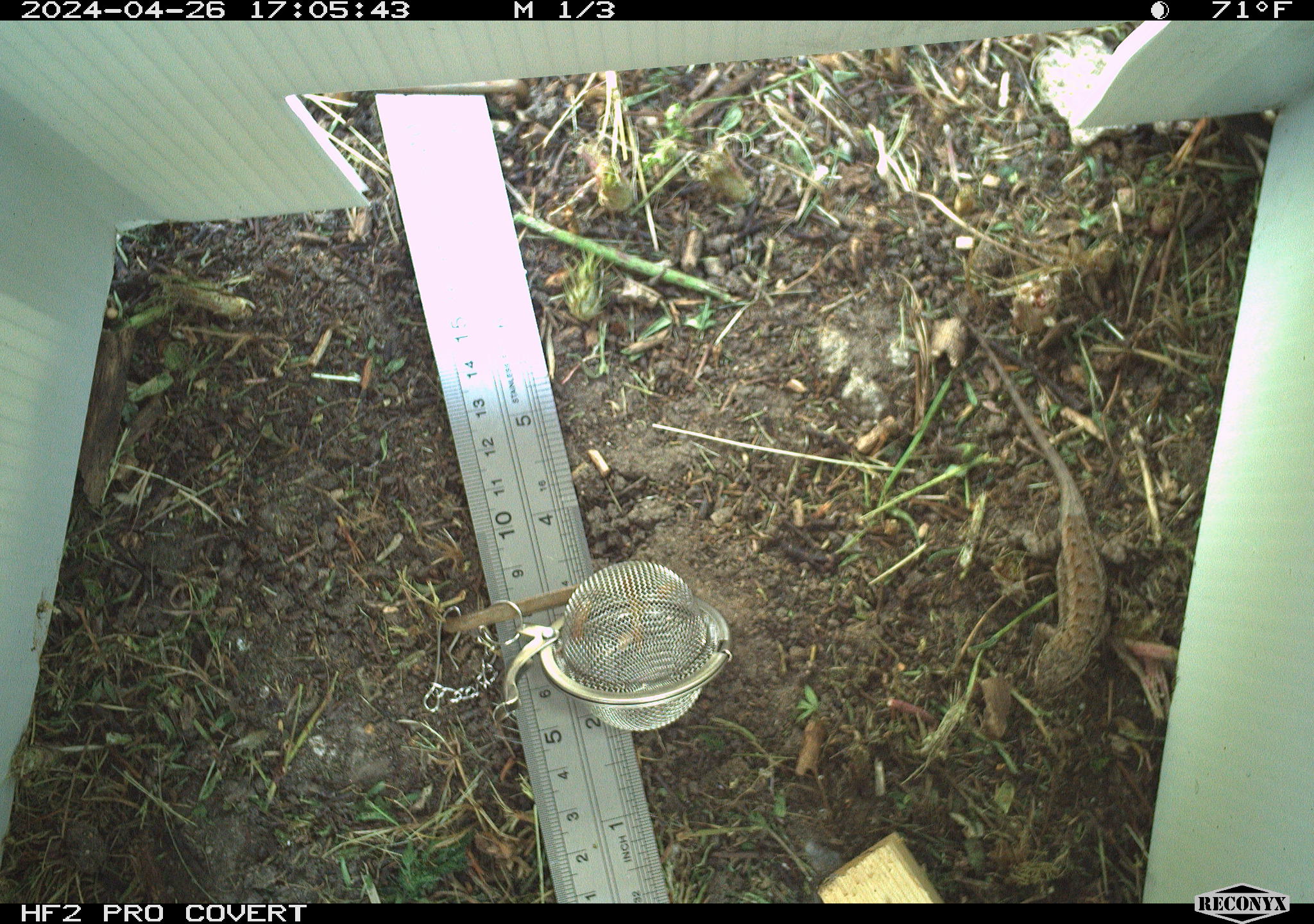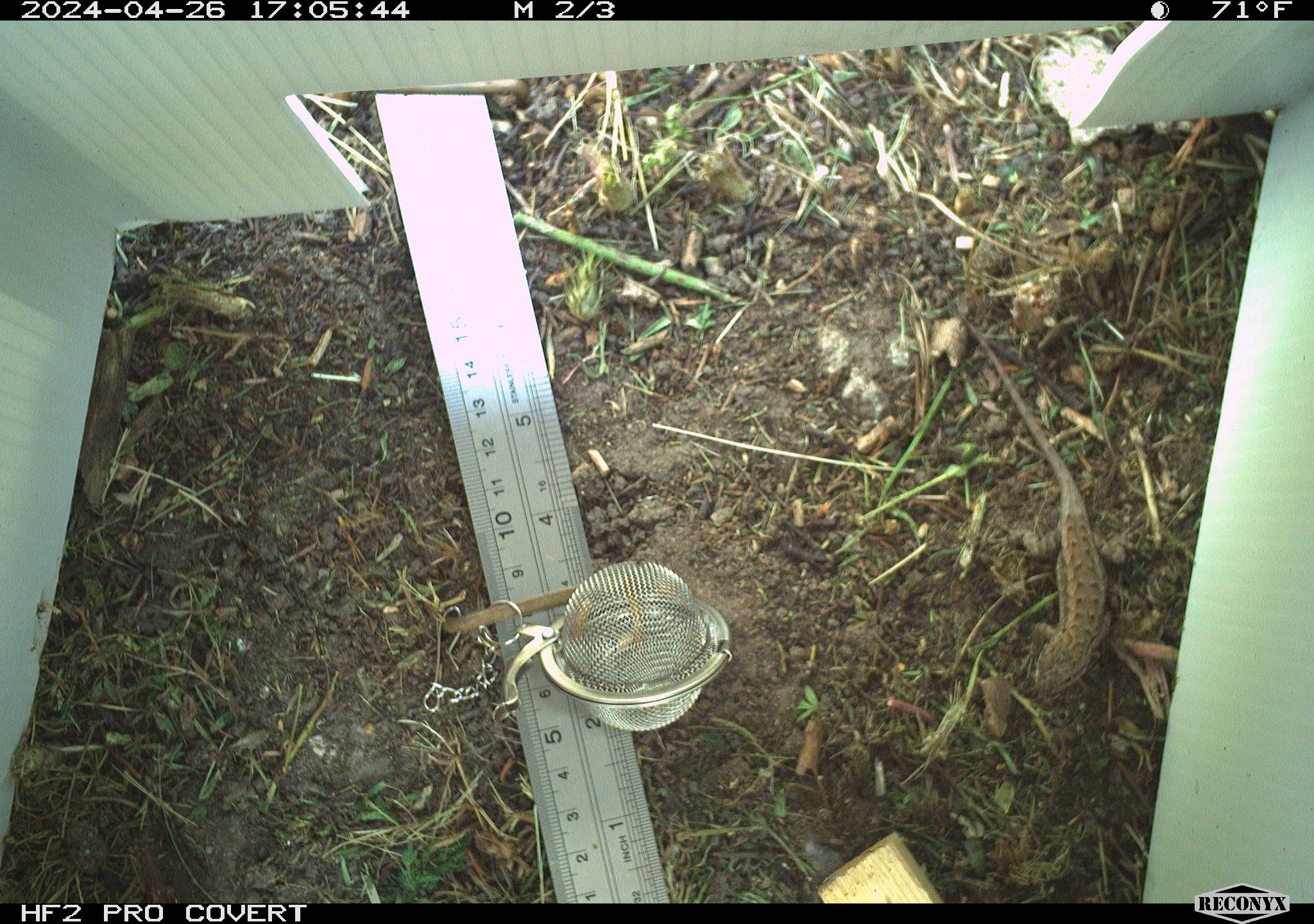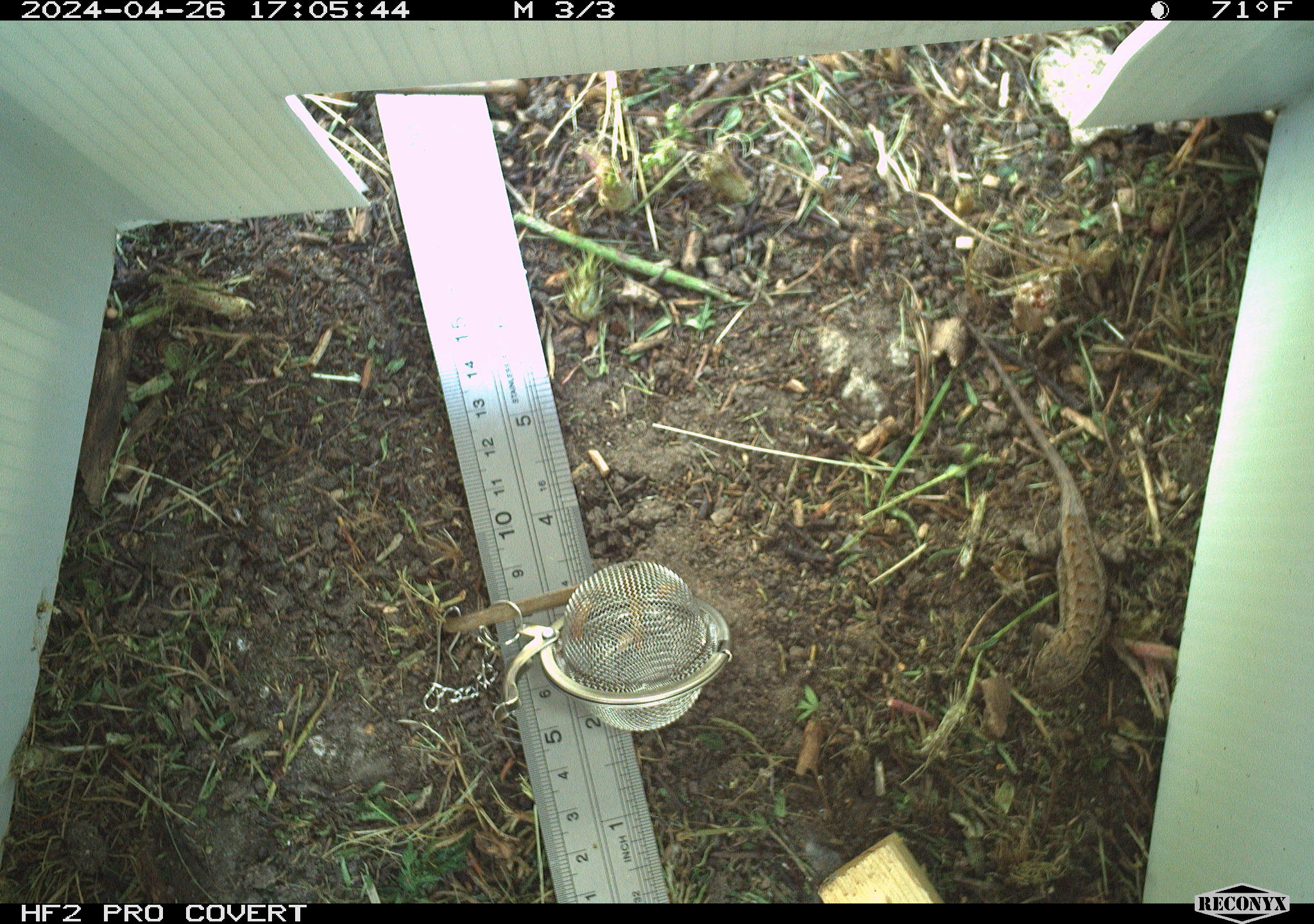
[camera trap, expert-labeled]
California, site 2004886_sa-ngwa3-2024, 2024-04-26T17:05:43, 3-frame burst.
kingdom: Animalia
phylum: Chordata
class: Reptilia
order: Squamata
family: Phrynosomatidae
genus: Sceloporus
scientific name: Sceloporus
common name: spiny lizards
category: sceloporus species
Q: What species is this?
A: Sceloporus species (spiny lizards) (Sceloporus).